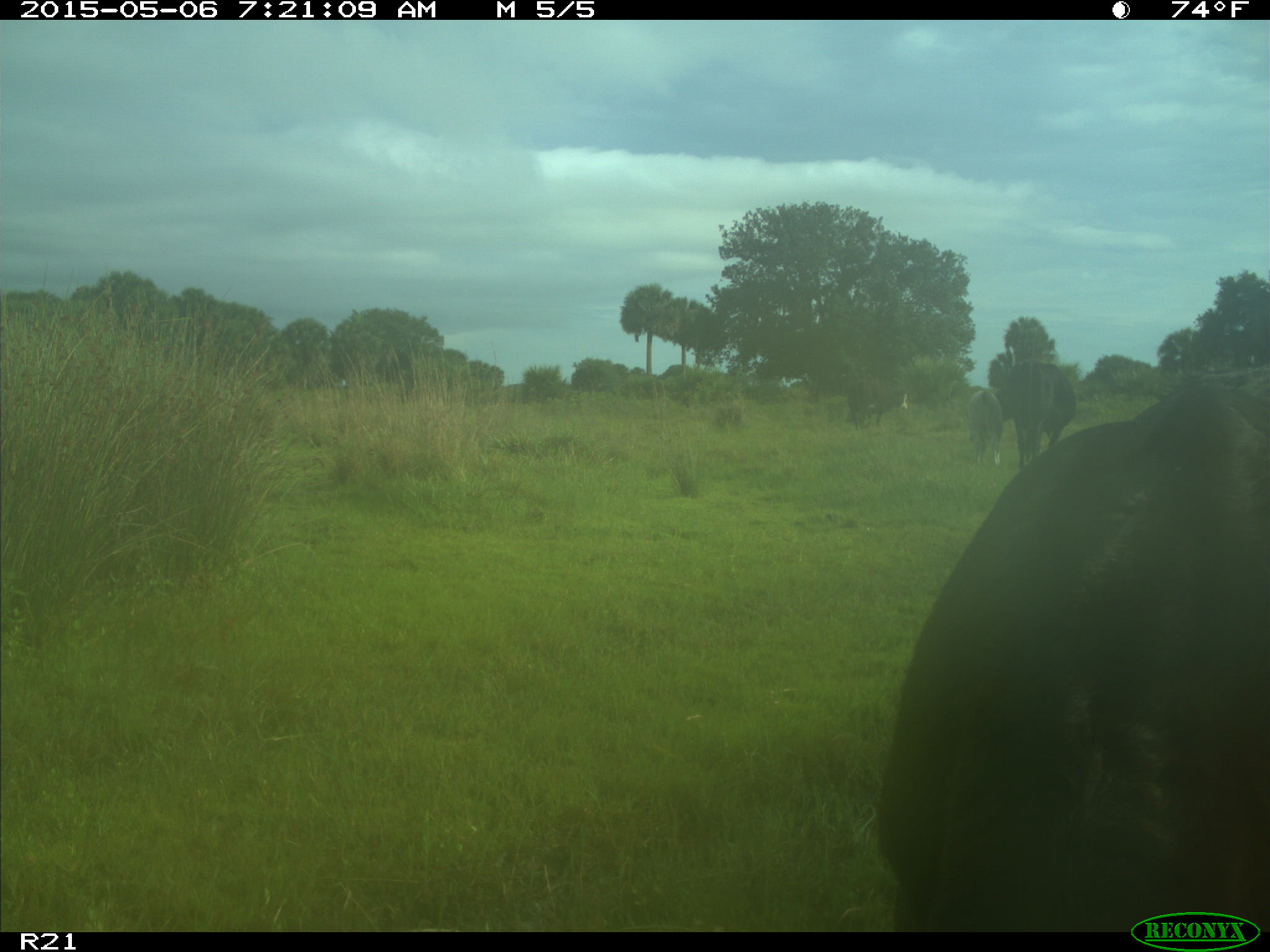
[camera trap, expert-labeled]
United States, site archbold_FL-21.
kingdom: Animalia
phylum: Chordata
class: Mammalia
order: Artiodactyla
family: Bovidae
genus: Bos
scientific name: Bos taurus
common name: domestic cow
Bos taurus (domestic cow).